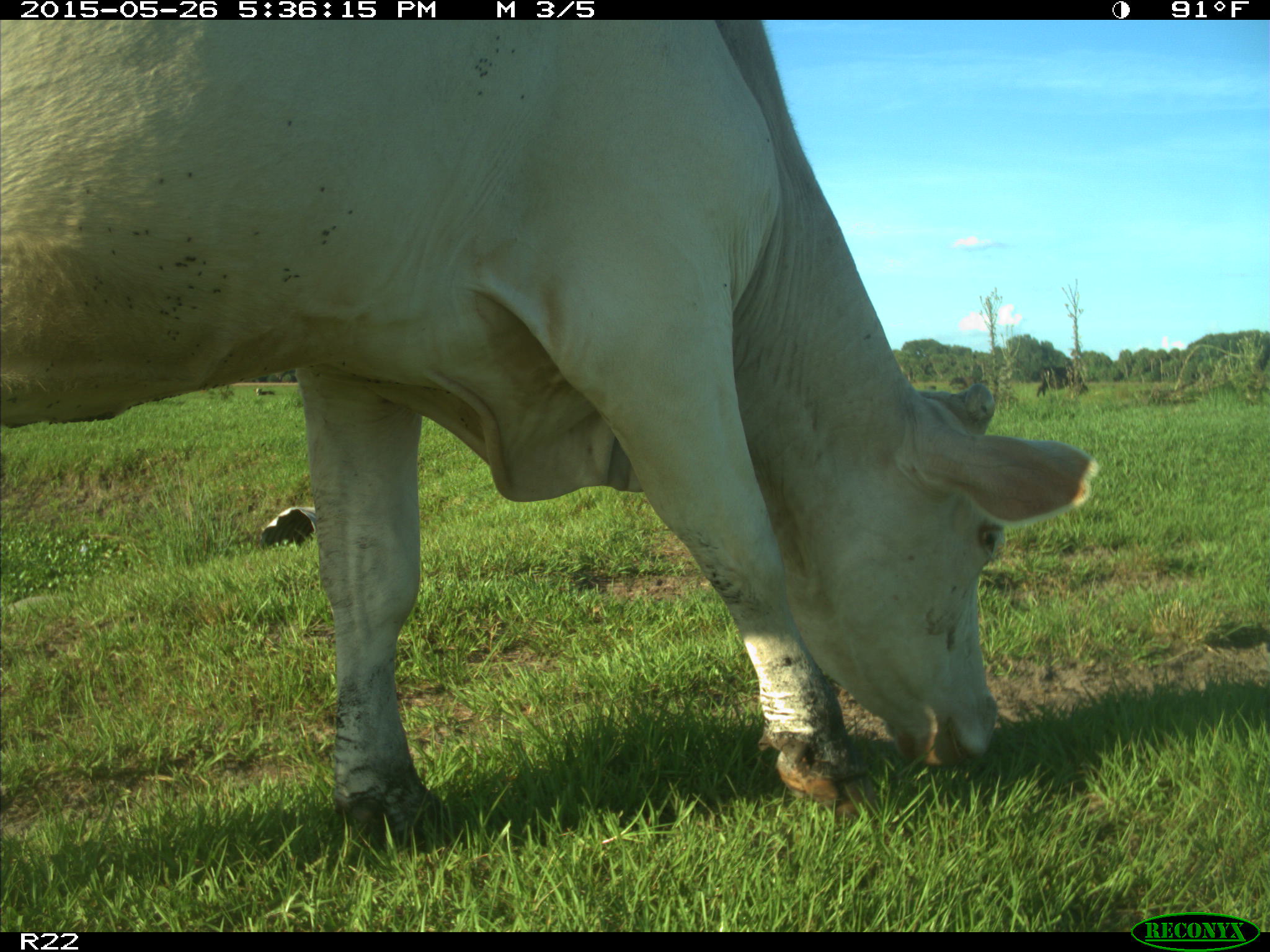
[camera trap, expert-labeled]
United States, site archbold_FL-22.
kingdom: Animalia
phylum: Chordata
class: Mammalia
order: Artiodactyla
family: Bovidae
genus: Bos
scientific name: Bos taurus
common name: domestic cow